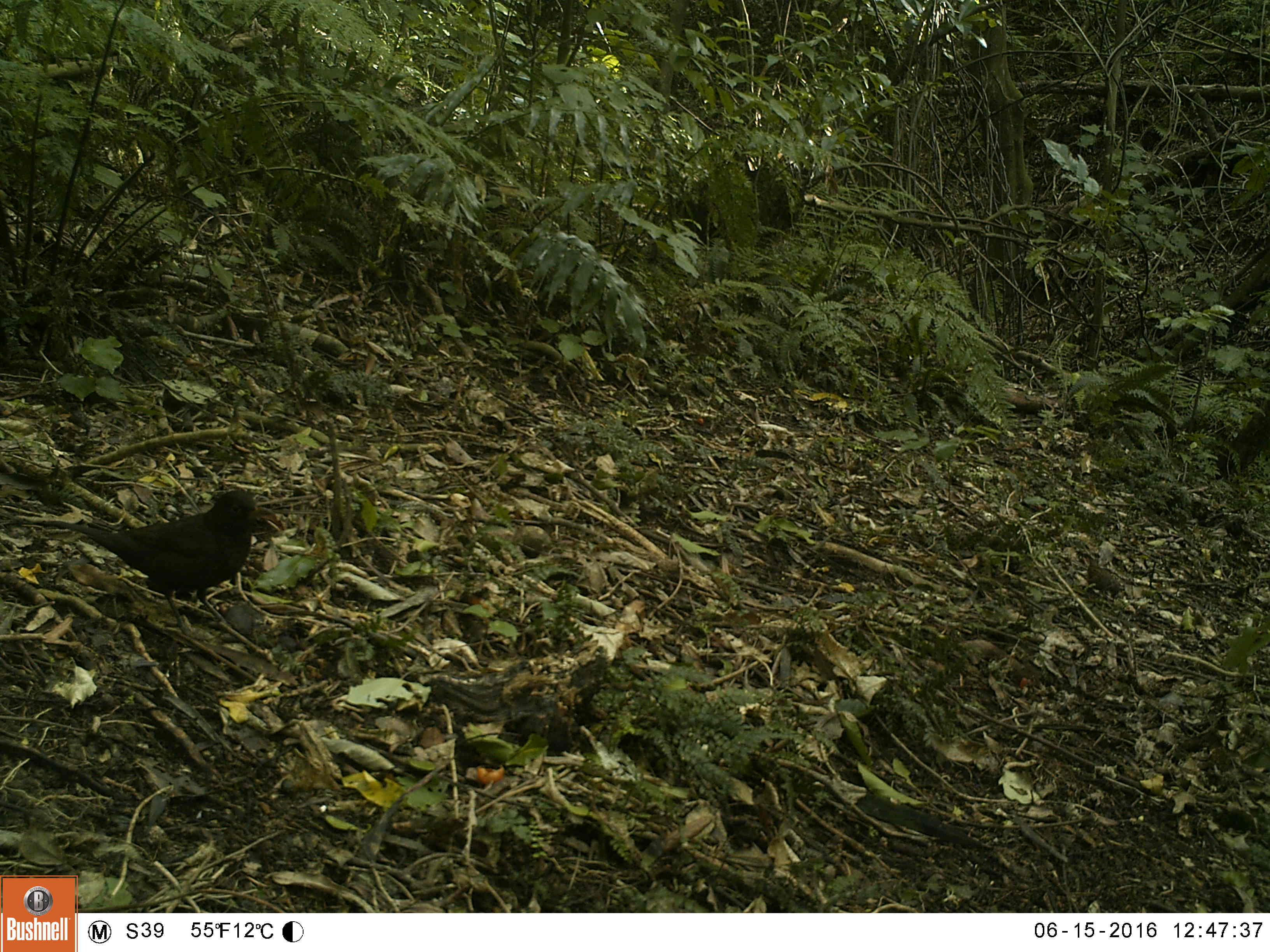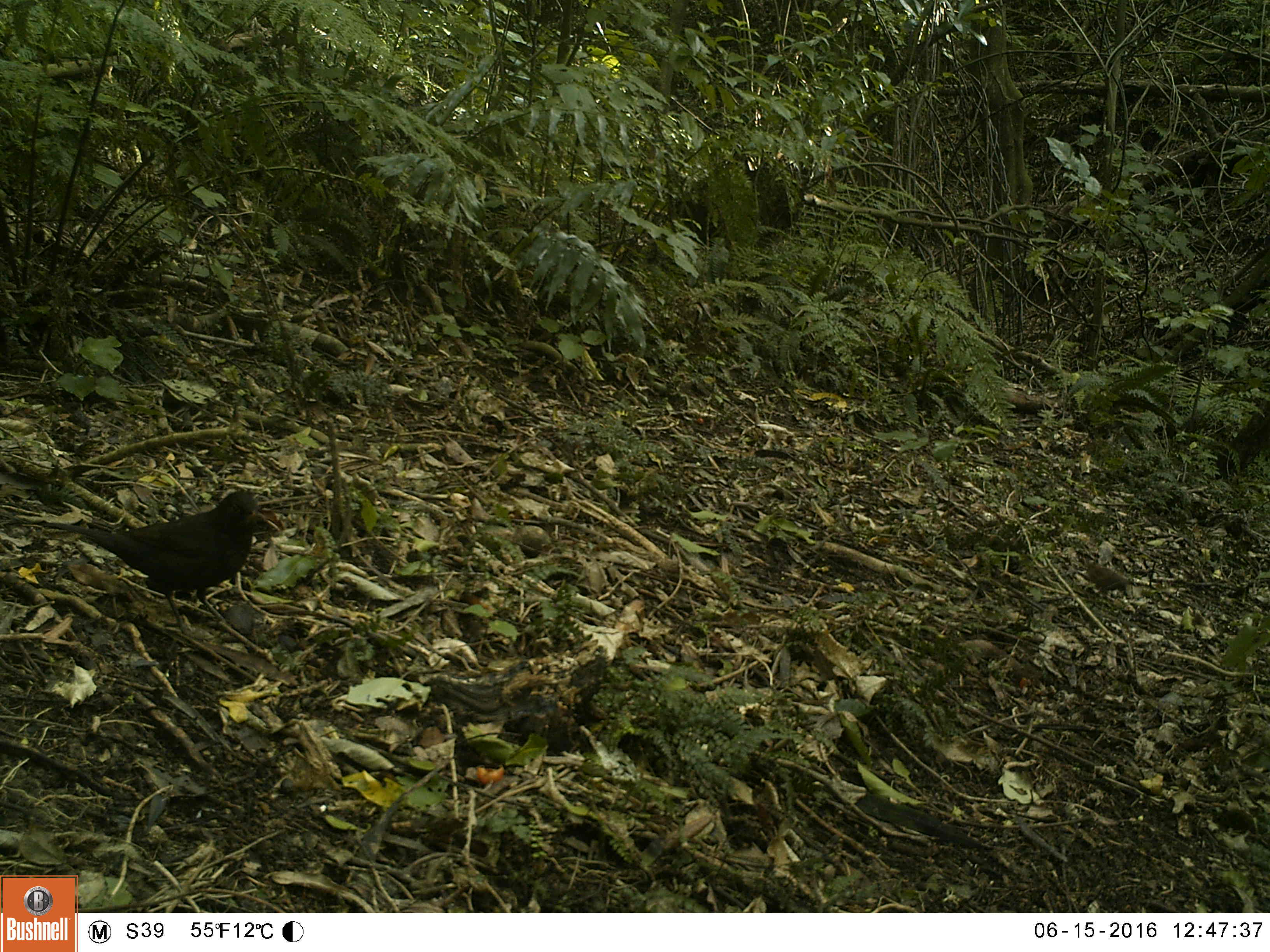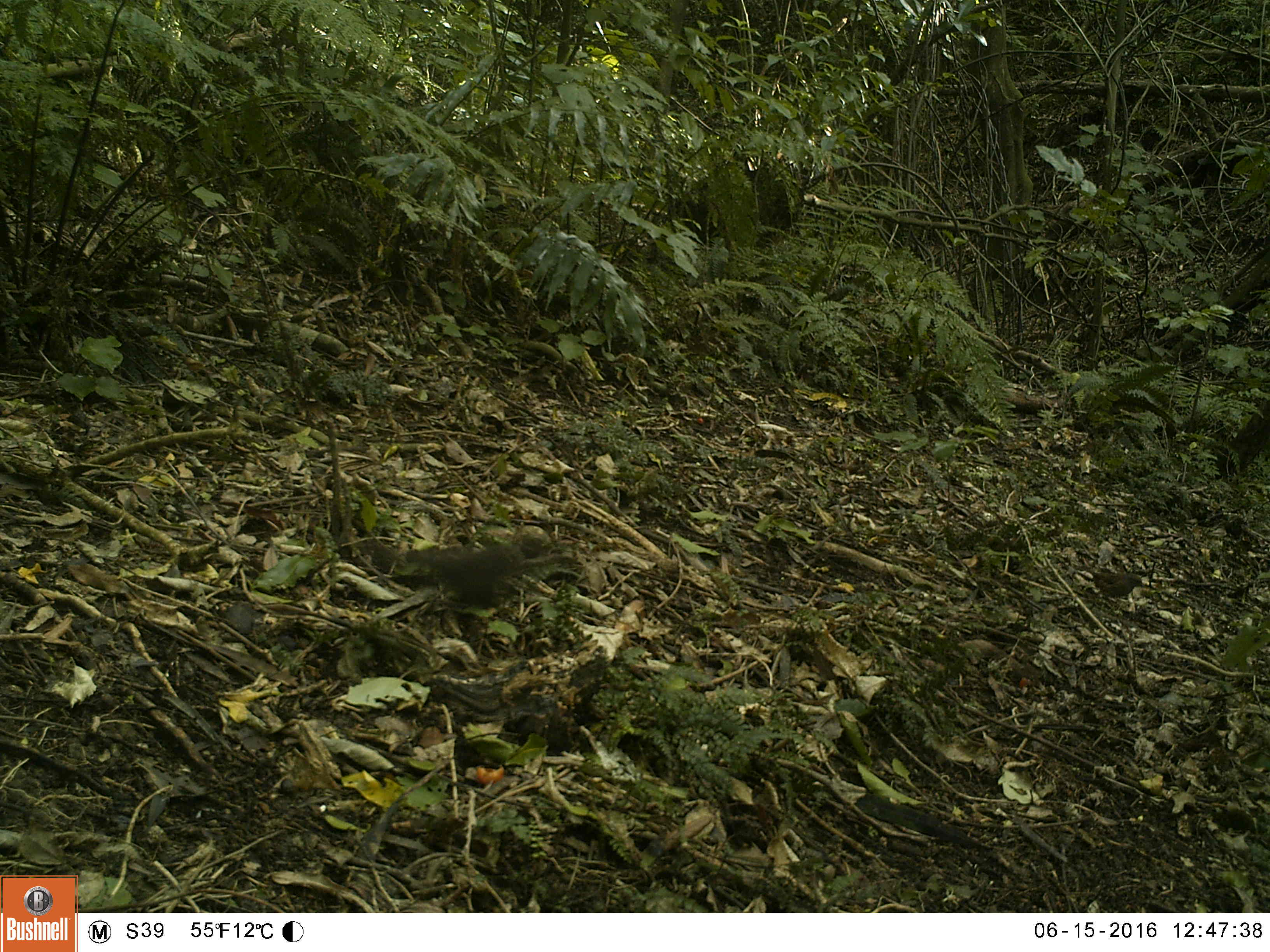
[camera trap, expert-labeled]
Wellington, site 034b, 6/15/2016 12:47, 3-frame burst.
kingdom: Animalia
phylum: Chordata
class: Aves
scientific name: Aves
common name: bird